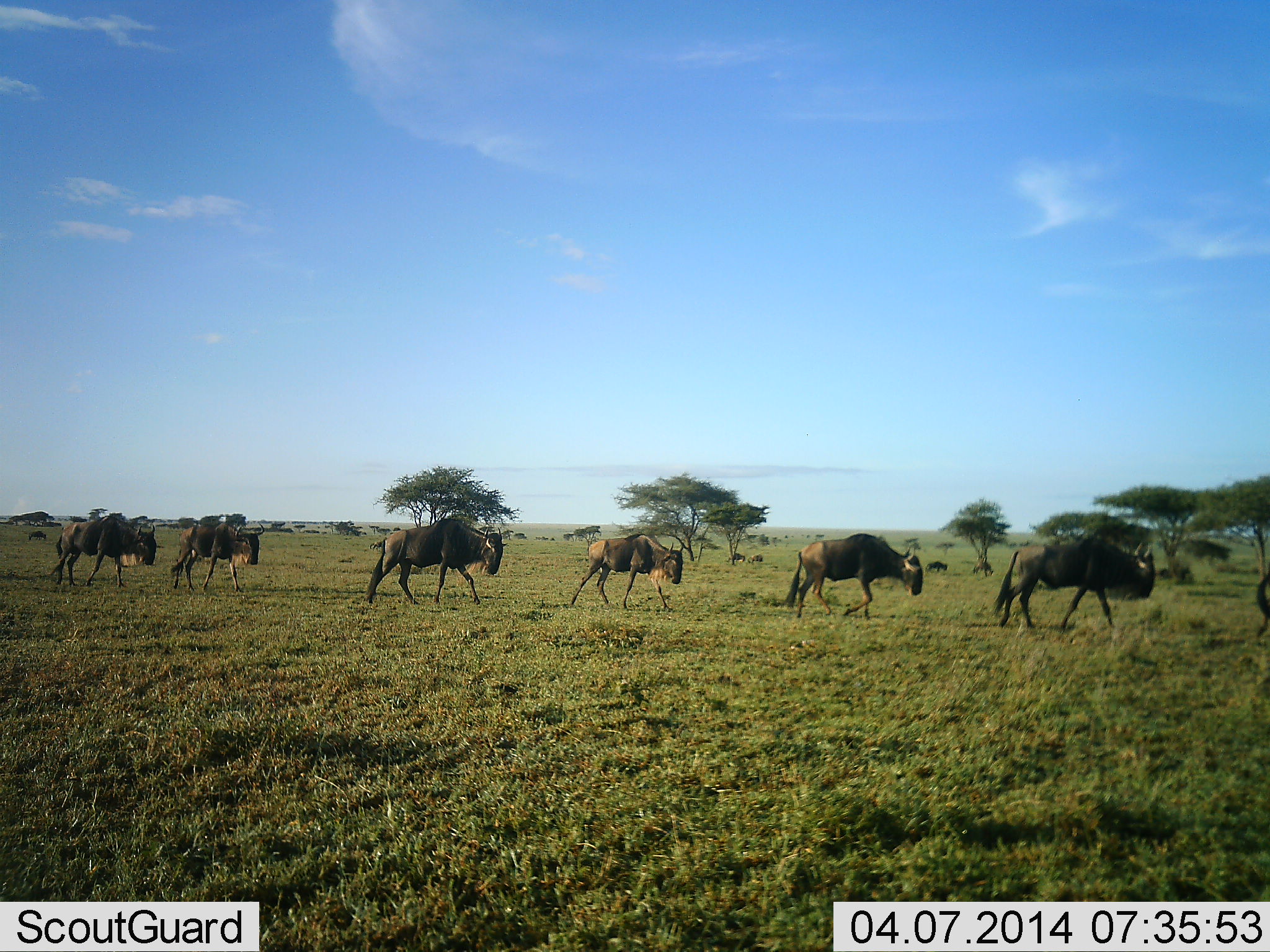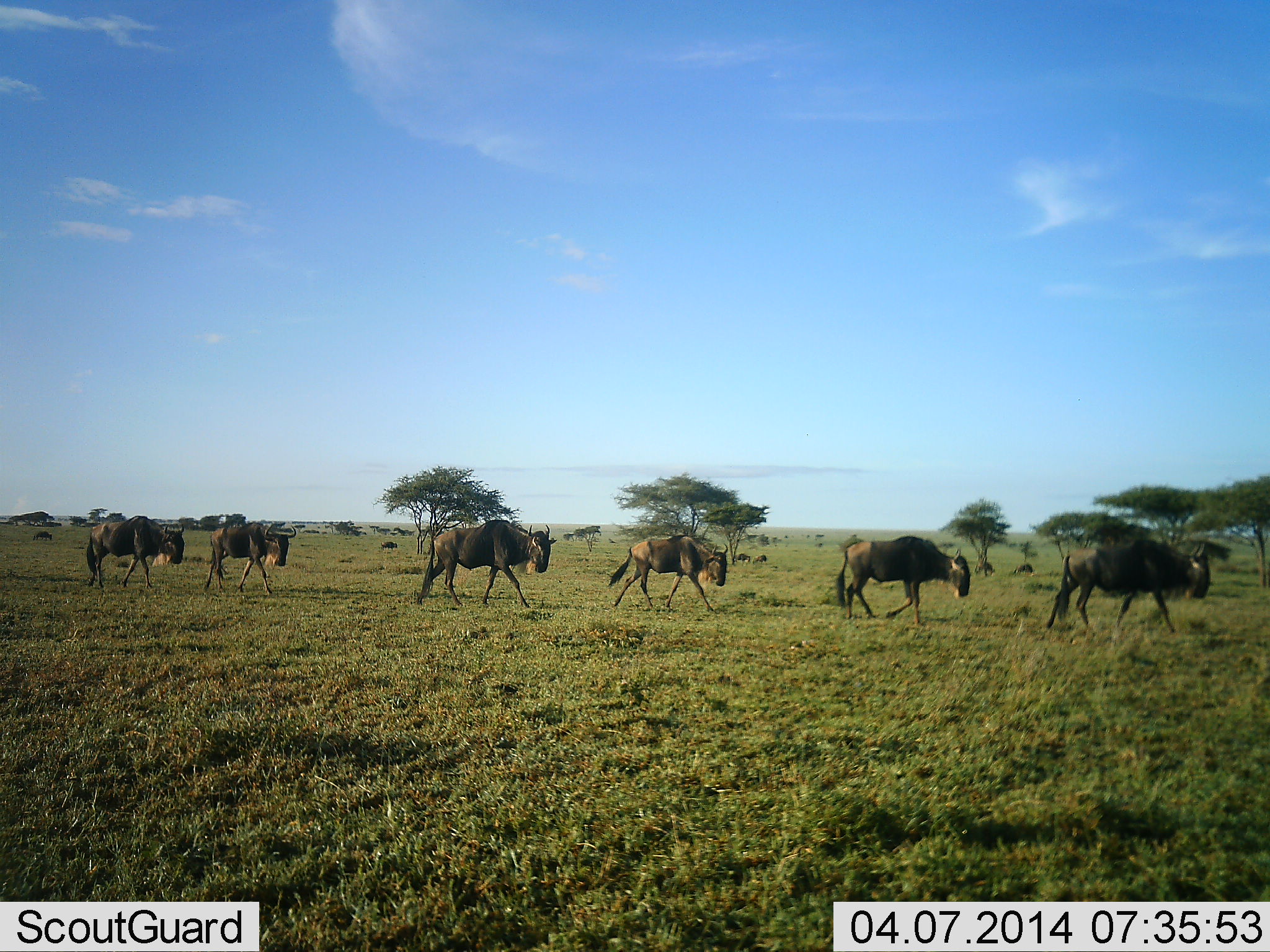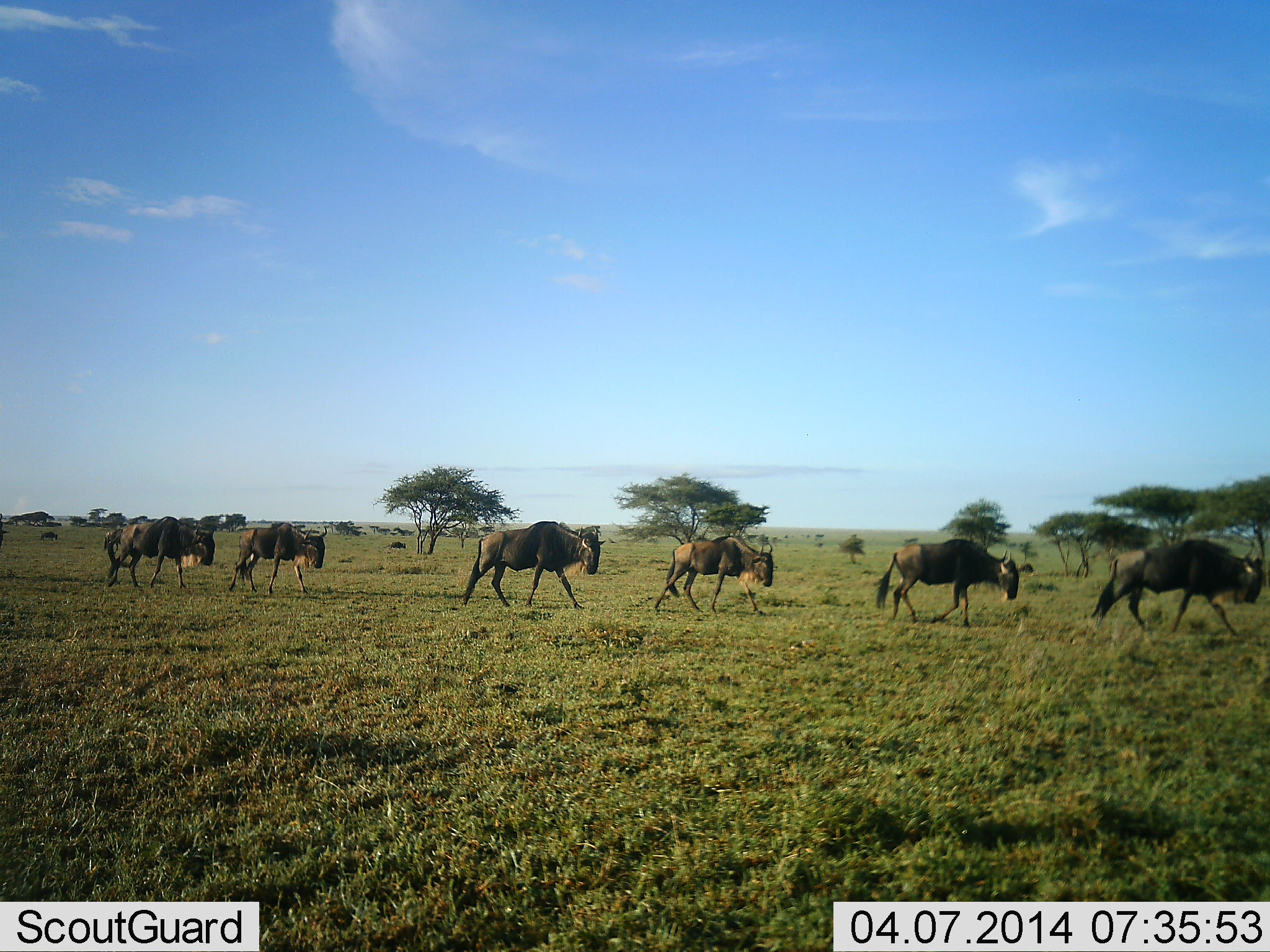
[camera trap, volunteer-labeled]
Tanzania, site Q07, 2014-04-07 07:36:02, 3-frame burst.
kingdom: Animalia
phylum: Chordata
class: Mammalia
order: Artiodactyla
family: Bovidae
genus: Connochaetes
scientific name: Connochaetes taurinus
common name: blue wildebeest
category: wildebeest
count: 11-50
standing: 0%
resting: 0%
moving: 100%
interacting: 0%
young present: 10%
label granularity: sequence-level